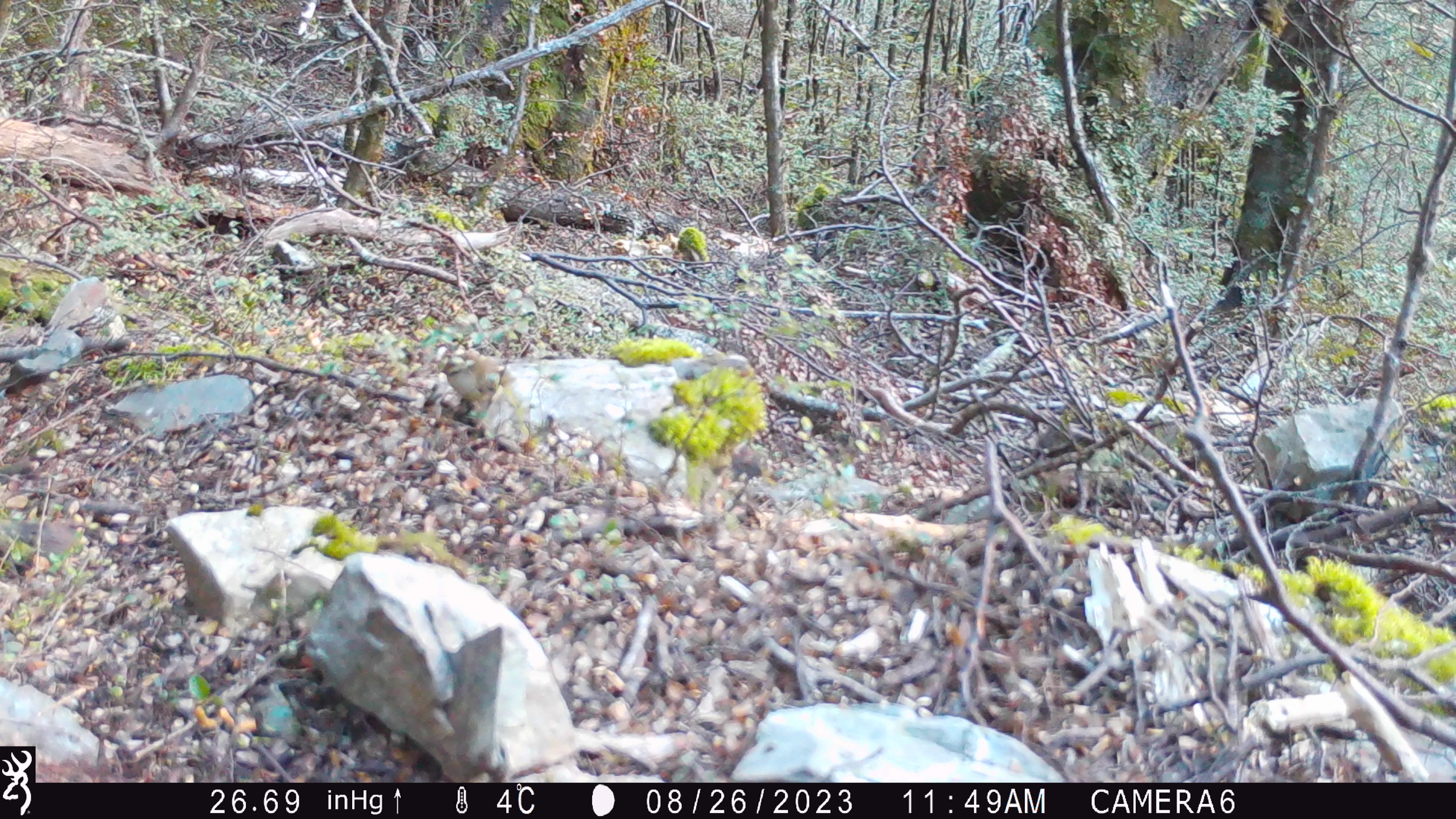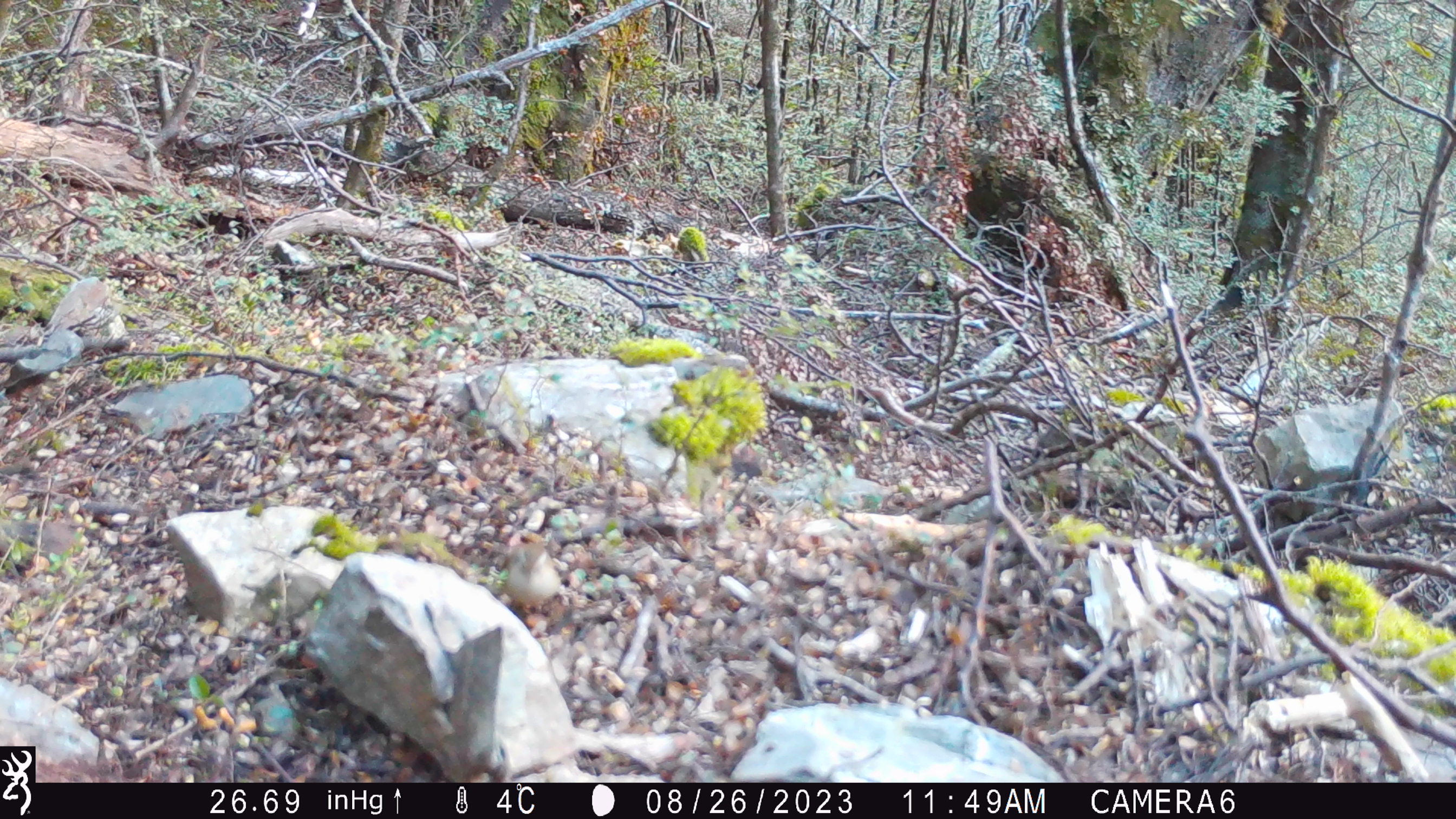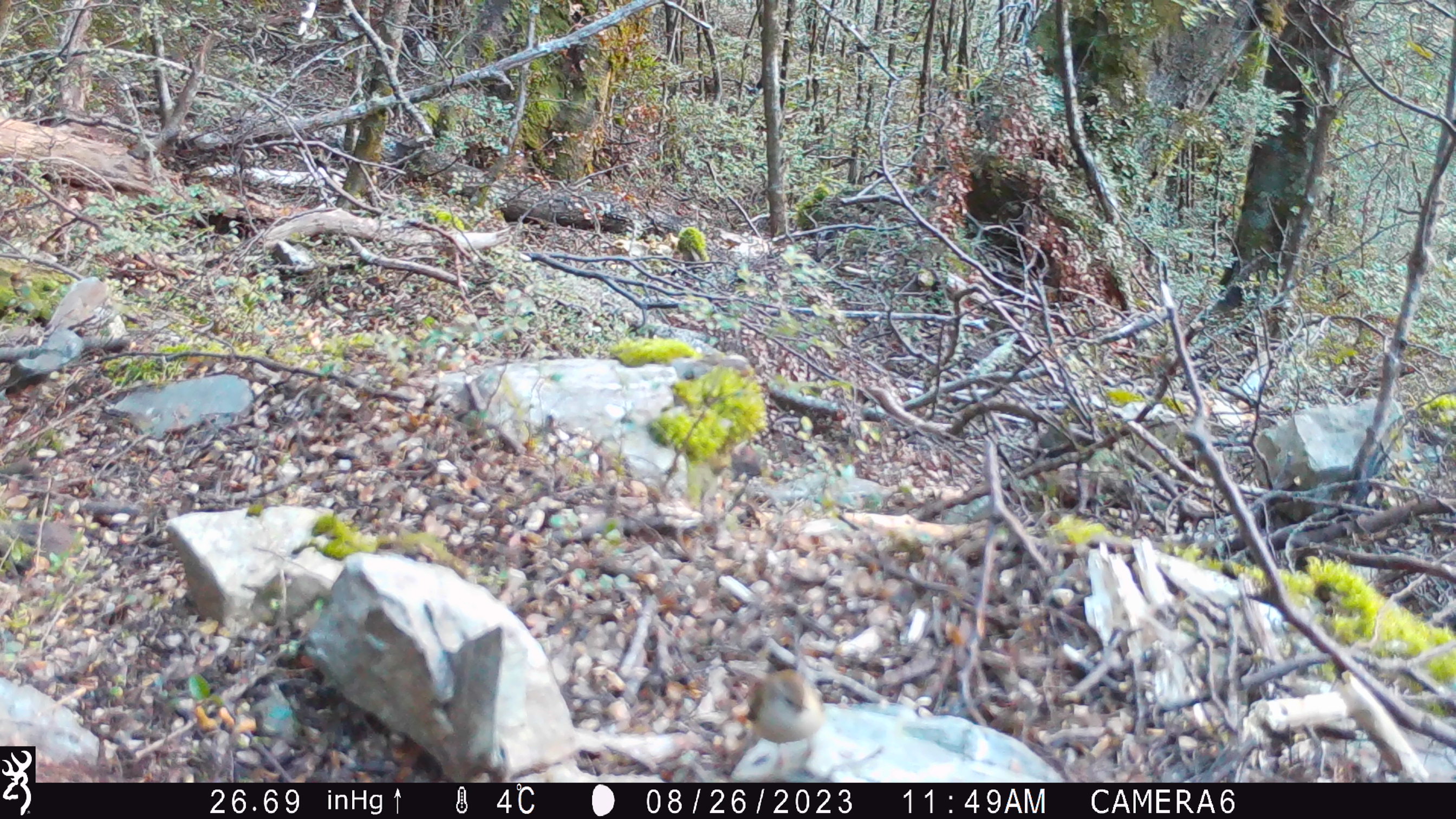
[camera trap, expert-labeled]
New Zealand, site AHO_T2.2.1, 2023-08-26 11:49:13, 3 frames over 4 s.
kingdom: Animalia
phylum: Chordata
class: Aves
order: Passeriformes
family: Acanthisittidae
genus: Acanthisitta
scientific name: Acanthisitta chloris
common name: rifleman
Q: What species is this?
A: Rifleman (Acanthisitta chloris).